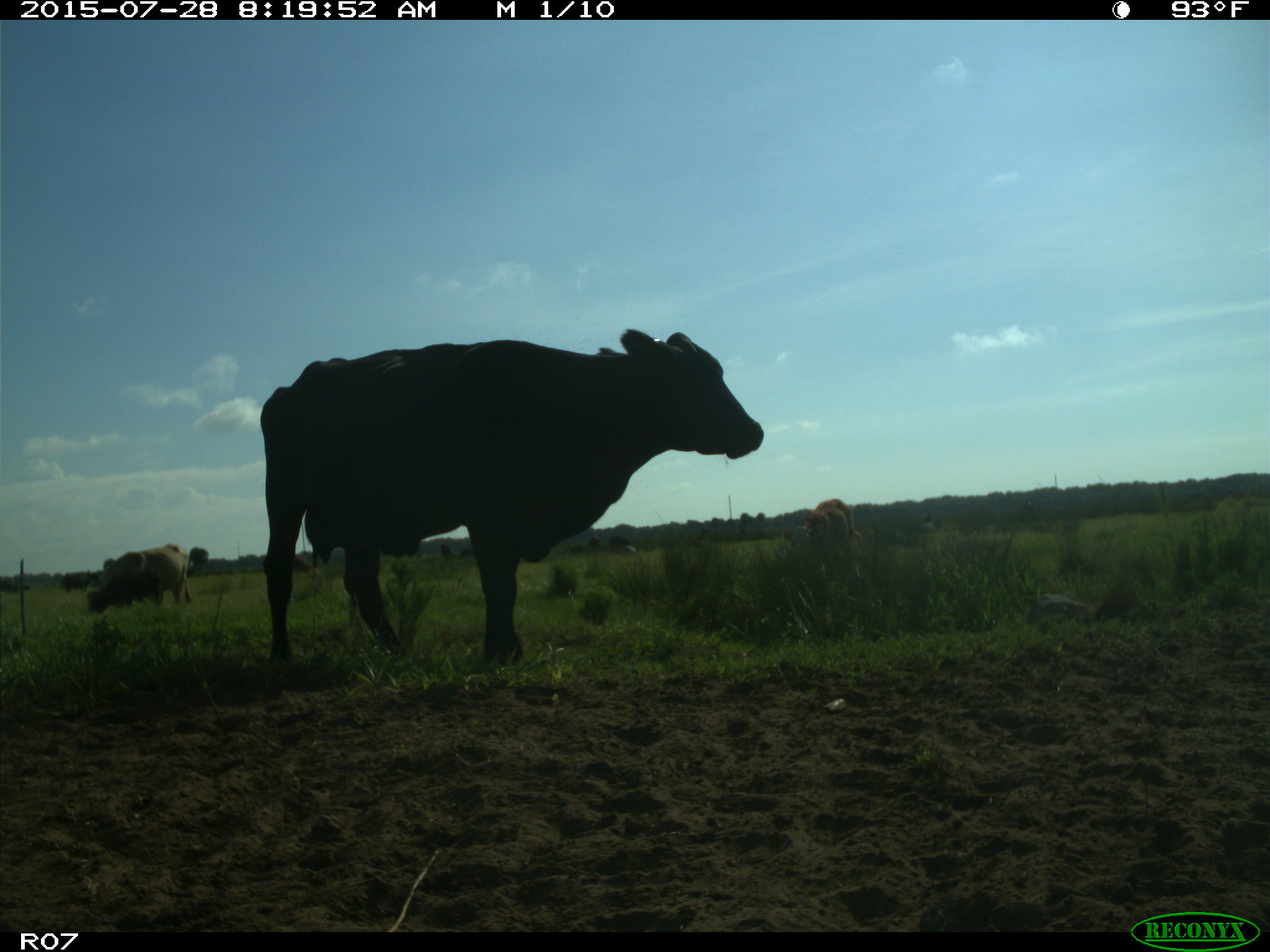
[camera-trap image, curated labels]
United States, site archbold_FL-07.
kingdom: Animalia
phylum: Chordata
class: Mammalia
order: Artiodactyla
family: Bovidae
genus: Bos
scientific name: Bos taurus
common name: domestic cow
Bos taurus (domestic cow).